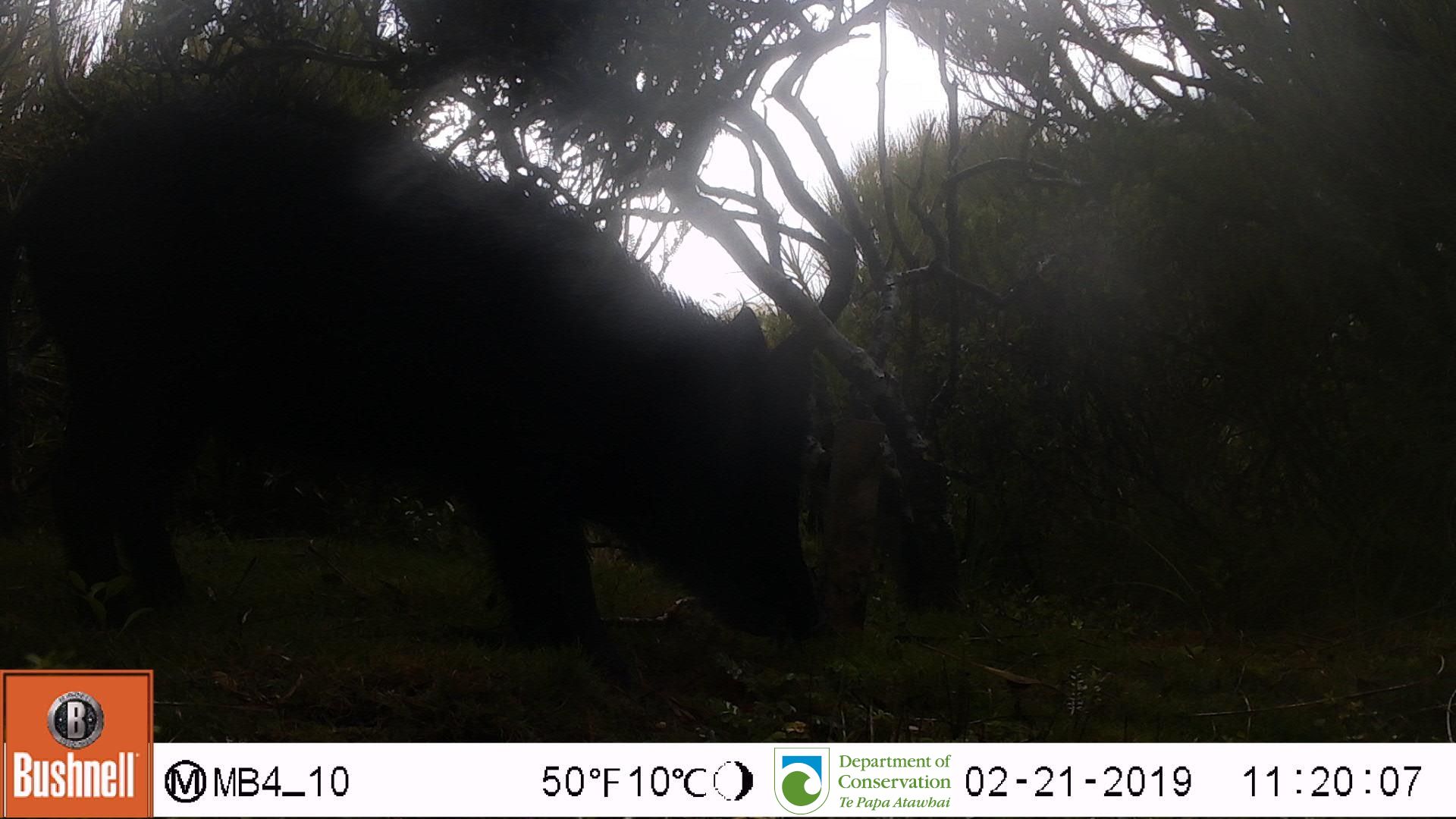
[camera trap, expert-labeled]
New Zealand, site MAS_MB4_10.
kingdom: Animalia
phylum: Chordata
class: Mammalia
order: Artiodactyla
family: Suidae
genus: Sus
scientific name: Sus scrofa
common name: pig